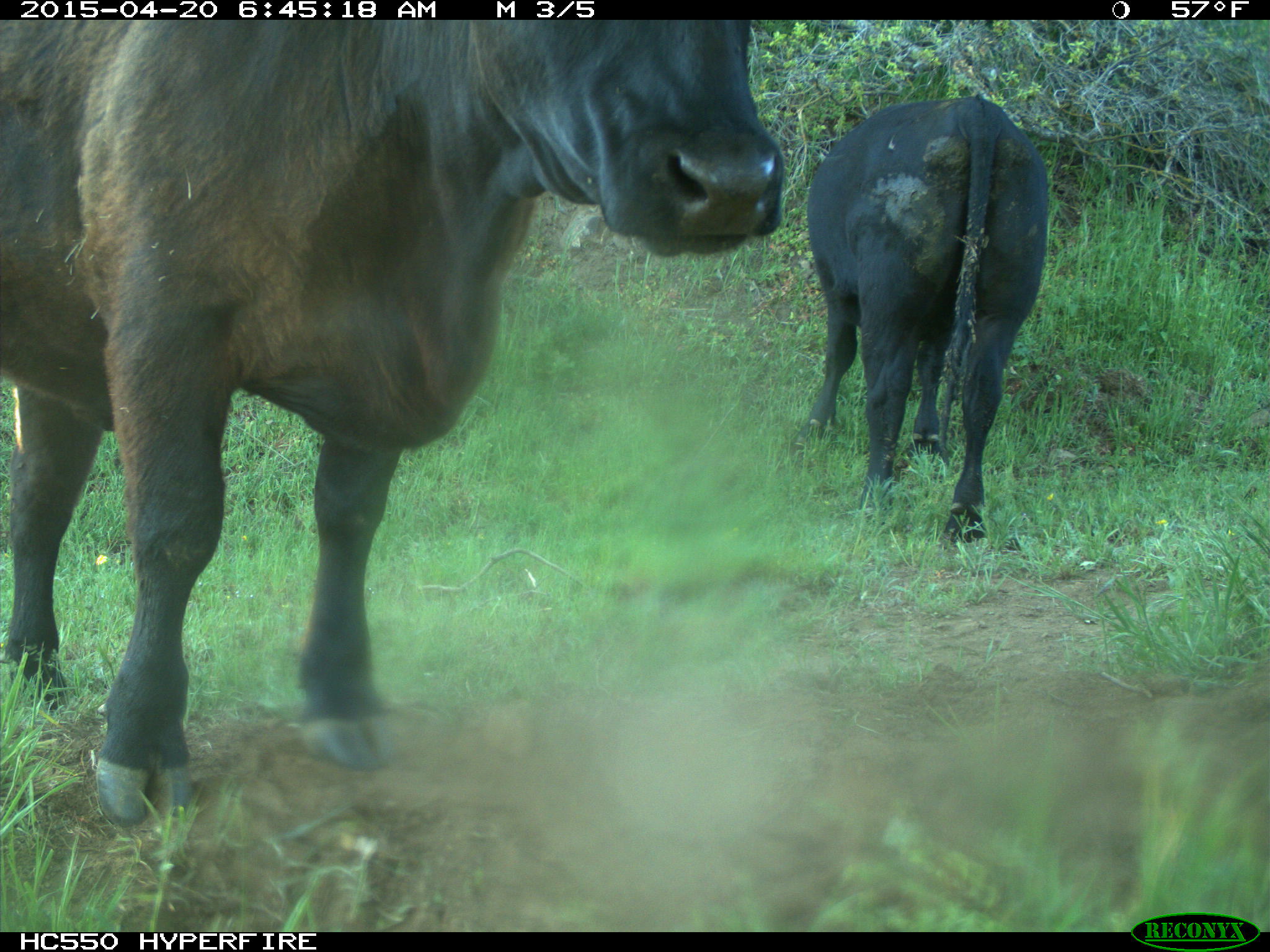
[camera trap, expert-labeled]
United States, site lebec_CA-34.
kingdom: Animalia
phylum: Chordata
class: Mammalia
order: Artiodactyla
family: Bovidae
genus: Bos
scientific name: Bos taurus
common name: domestic cow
Bos taurus (domestic cow).